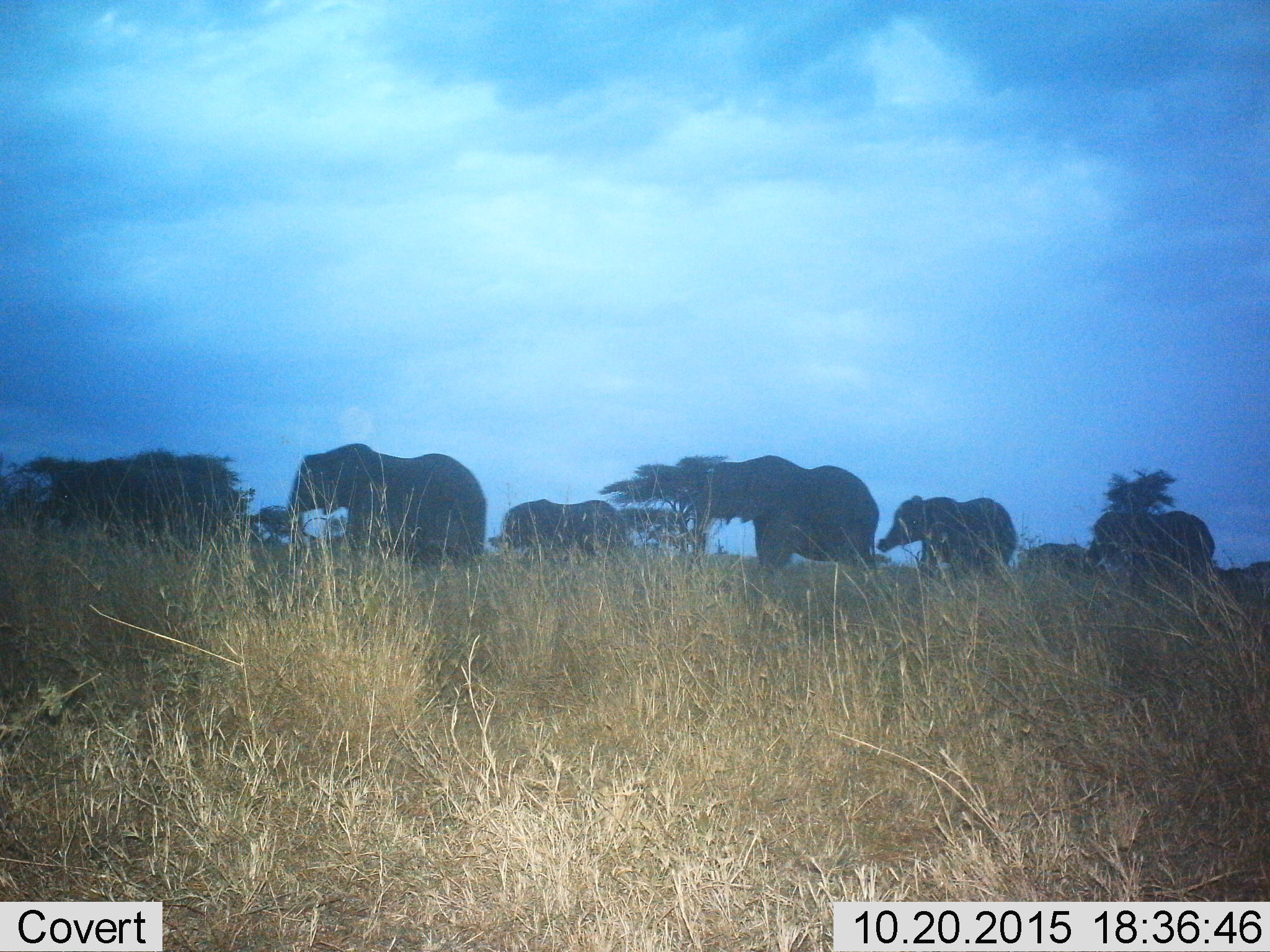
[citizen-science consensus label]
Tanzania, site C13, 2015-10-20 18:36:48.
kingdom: Animalia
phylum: Chordata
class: Mammalia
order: Proboscidea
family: Elephantidae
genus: Loxodonta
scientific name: Loxodonta africana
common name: african bush elephant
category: elephant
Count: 7.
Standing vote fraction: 24%.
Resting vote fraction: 0%.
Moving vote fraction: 82%.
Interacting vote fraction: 6%.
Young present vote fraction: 47%.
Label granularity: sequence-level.